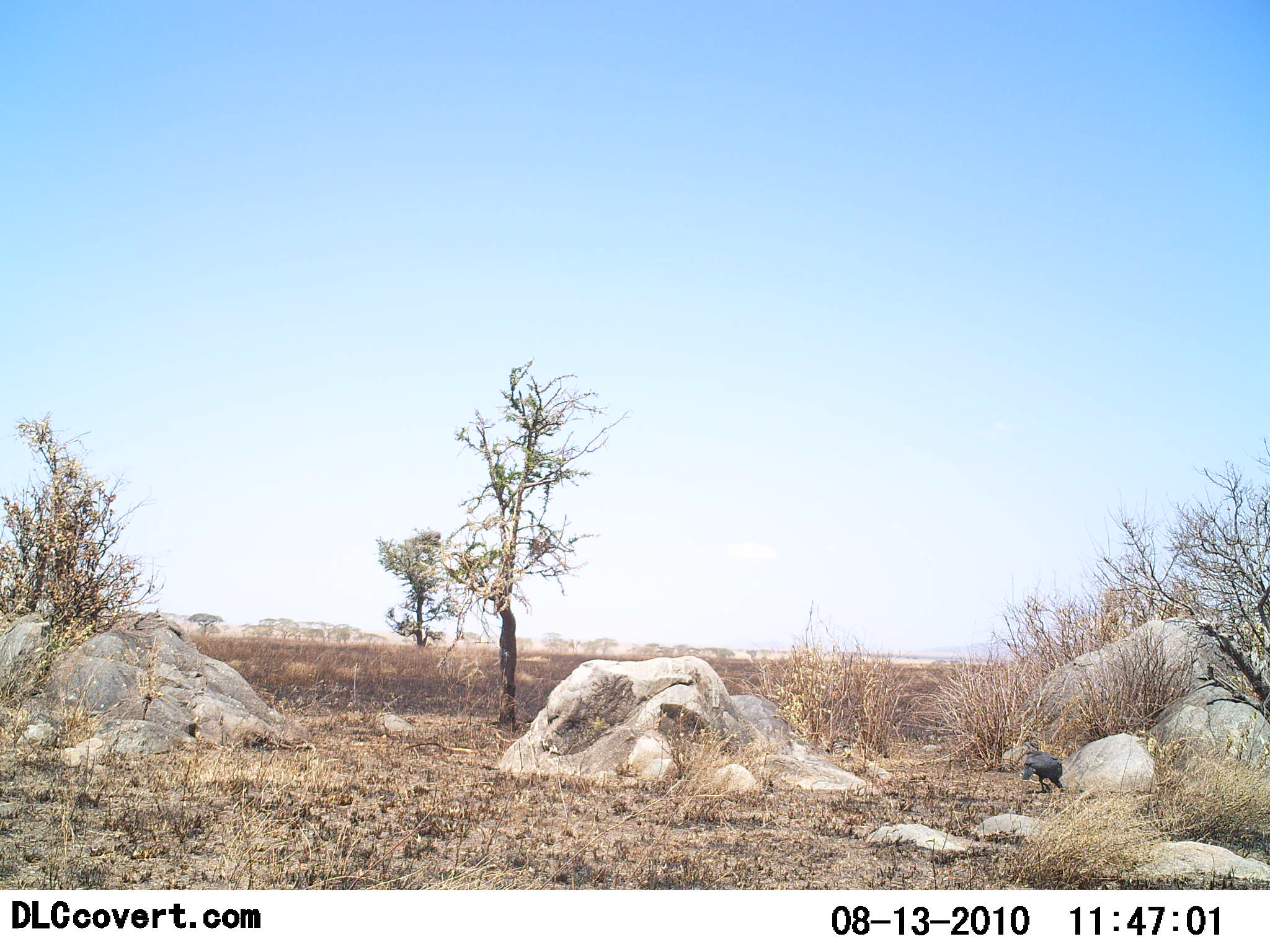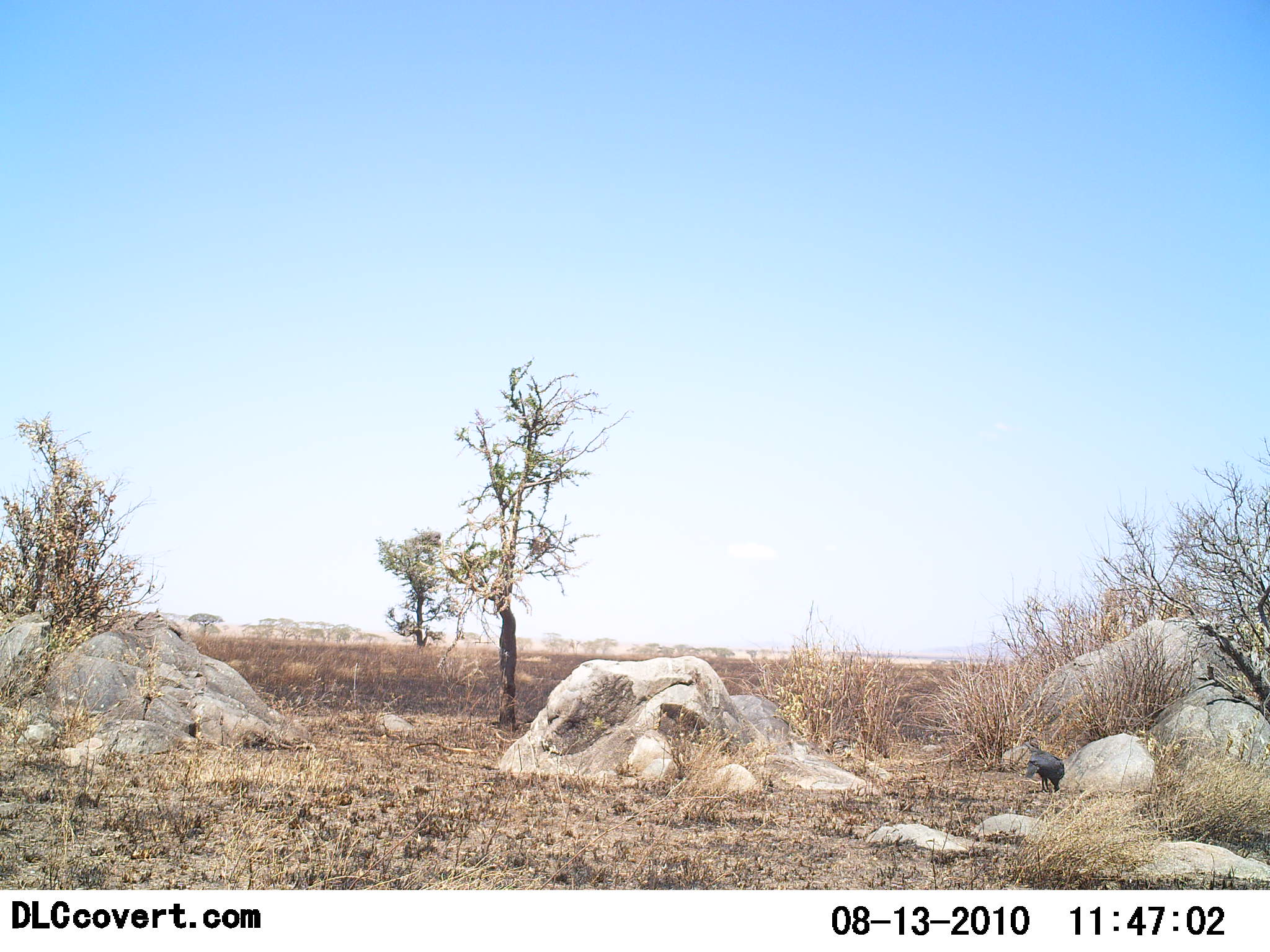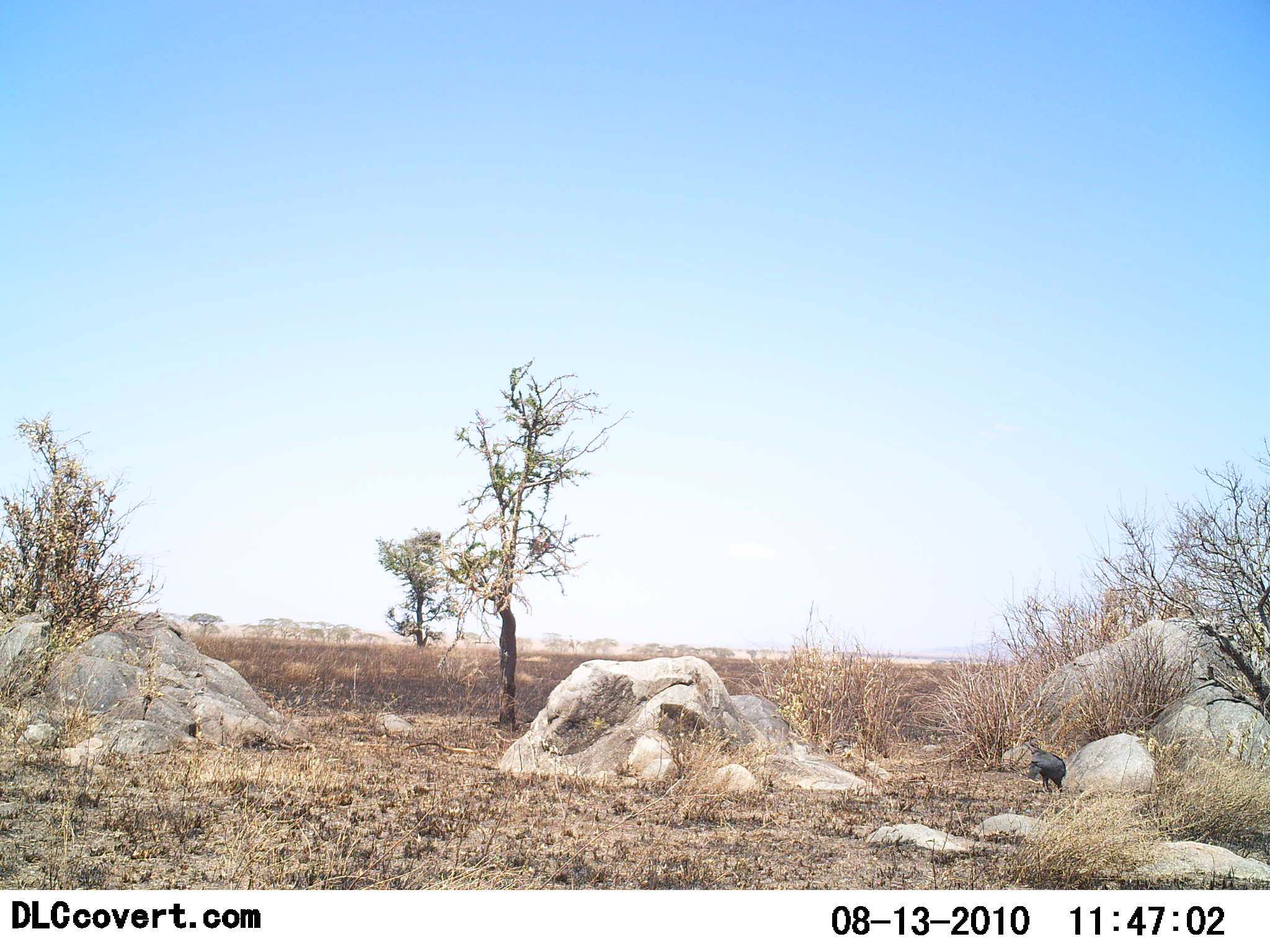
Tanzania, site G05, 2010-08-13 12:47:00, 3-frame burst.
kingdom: Animalia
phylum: Chordata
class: Aves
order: Galliformes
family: Numididae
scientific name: Numididae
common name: guinea fowl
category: guineafowl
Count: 1.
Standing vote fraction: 15%.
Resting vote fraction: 0%.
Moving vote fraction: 0%.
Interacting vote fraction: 0%.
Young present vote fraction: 0%.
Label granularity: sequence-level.